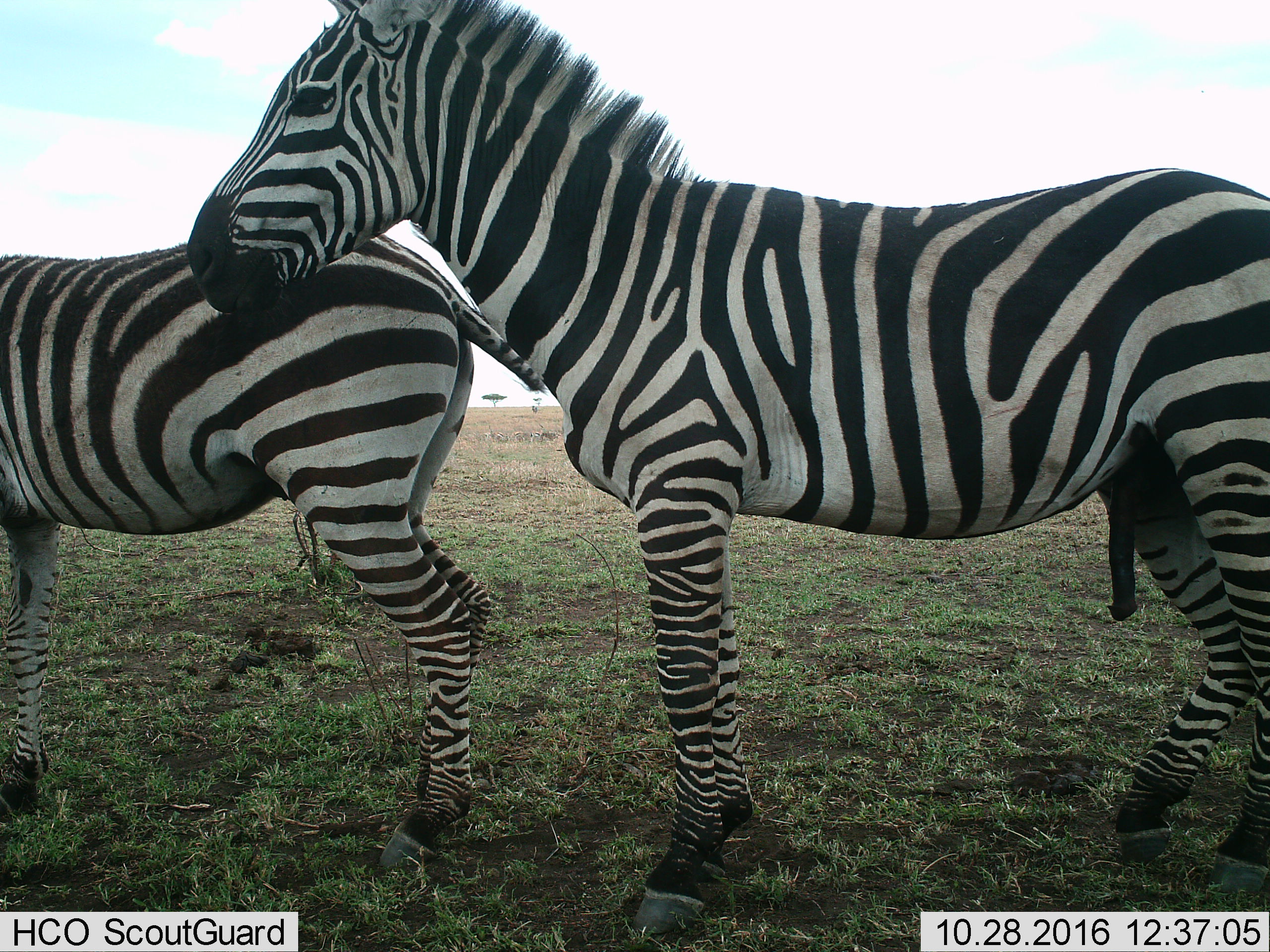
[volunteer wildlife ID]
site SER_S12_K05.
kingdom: Animalia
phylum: Chordata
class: Mammalia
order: Perissodactyla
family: Equidae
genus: Equus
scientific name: Equus quagga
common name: plains zebra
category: zebraplains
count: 2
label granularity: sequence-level